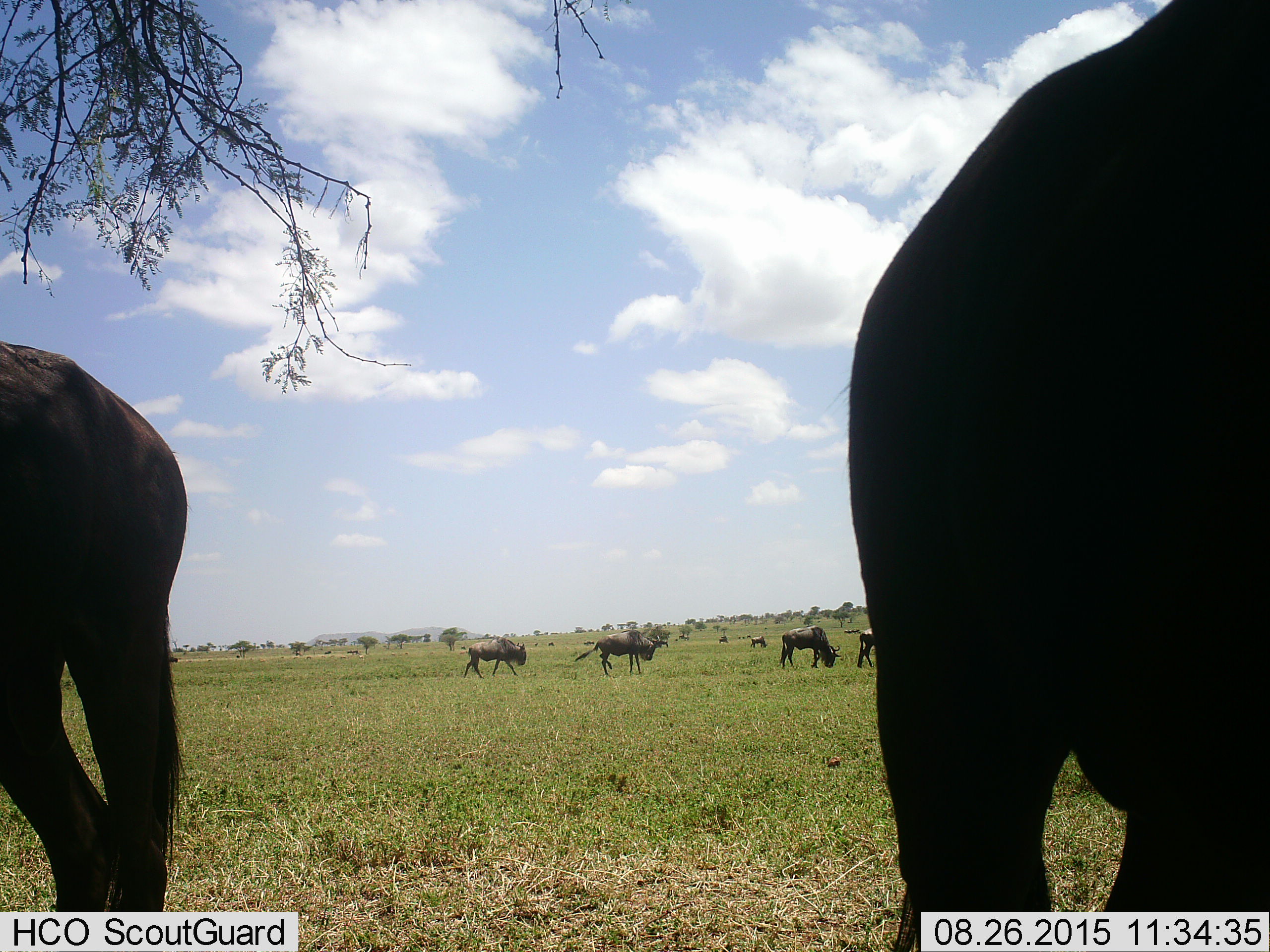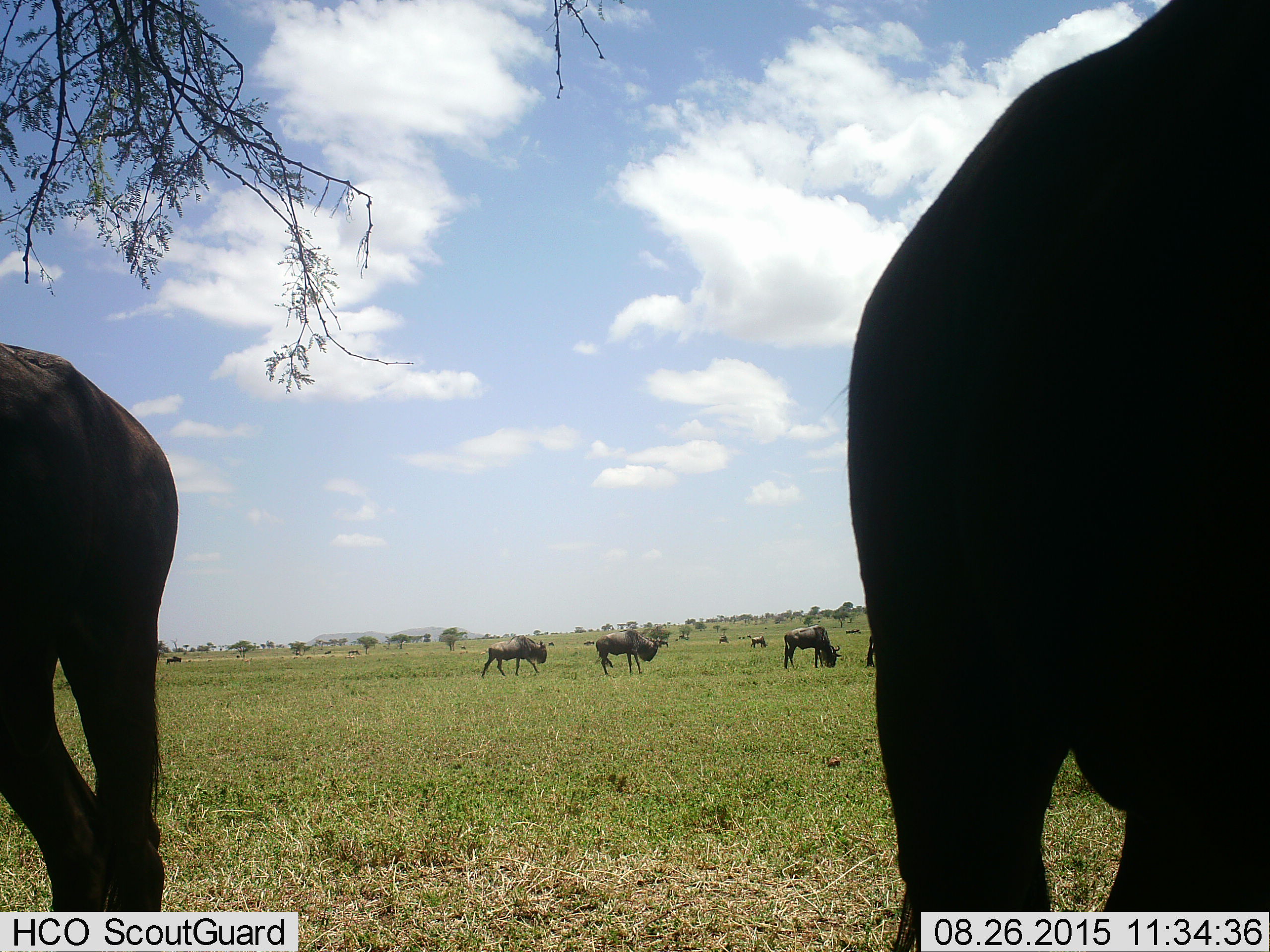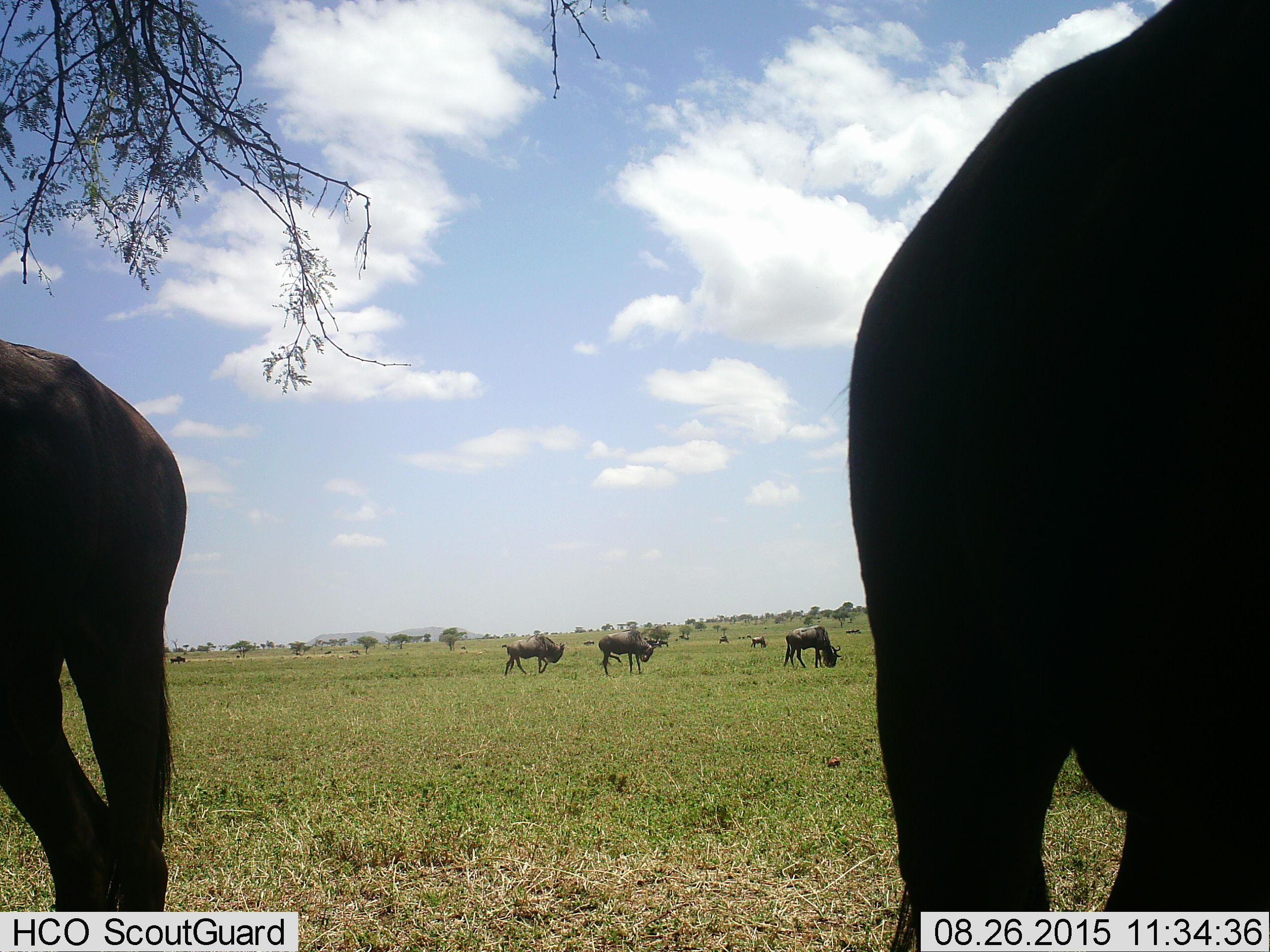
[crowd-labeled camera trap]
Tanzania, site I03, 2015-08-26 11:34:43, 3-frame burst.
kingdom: Animalia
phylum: Chordata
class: Mammalia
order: Artiodactyla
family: Bovidae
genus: Connochaetes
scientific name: Connochaetes taurinus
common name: blue wildebeest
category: wildebeest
Wildebeest (blue wildebeest) (Connochaetes taurinus), count 11-50. Behavior (volunteer vote fractions): standing 89%, resting 0%, moving 78%, interacting 11%. Young present (vote fraction): 0%. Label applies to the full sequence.